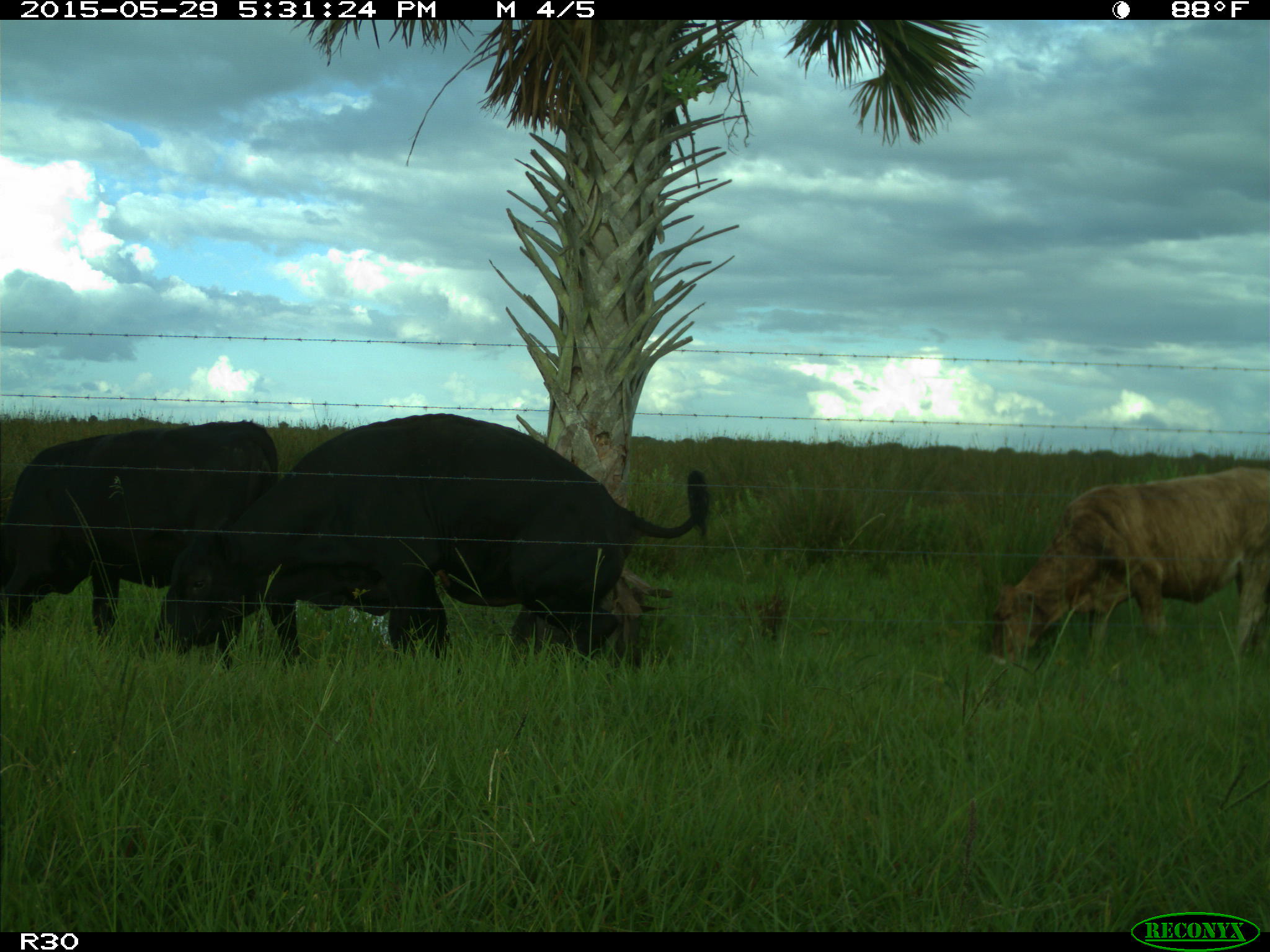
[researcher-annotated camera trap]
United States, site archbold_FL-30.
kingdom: Animalia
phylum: Chordata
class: Mammalia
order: Artiodactyla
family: Bovidae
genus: Bos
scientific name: Bos taurus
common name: domestic cow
Bos taurus (domestic cow).